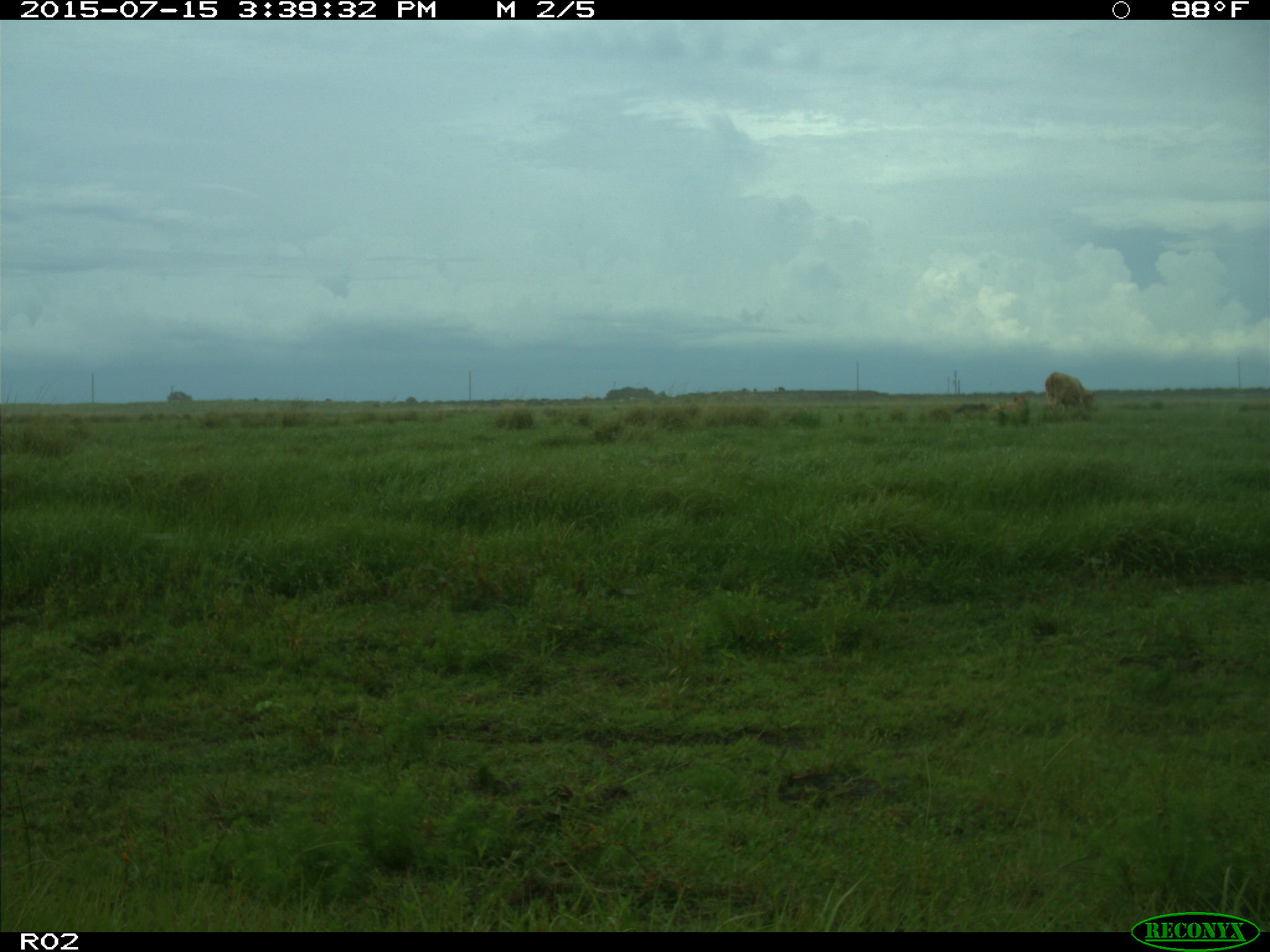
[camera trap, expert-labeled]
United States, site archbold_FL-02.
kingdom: Animalia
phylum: Chordata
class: Mammalia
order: Artiodactyla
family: Bovidae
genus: Bos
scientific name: Bos taurus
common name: domestic cow